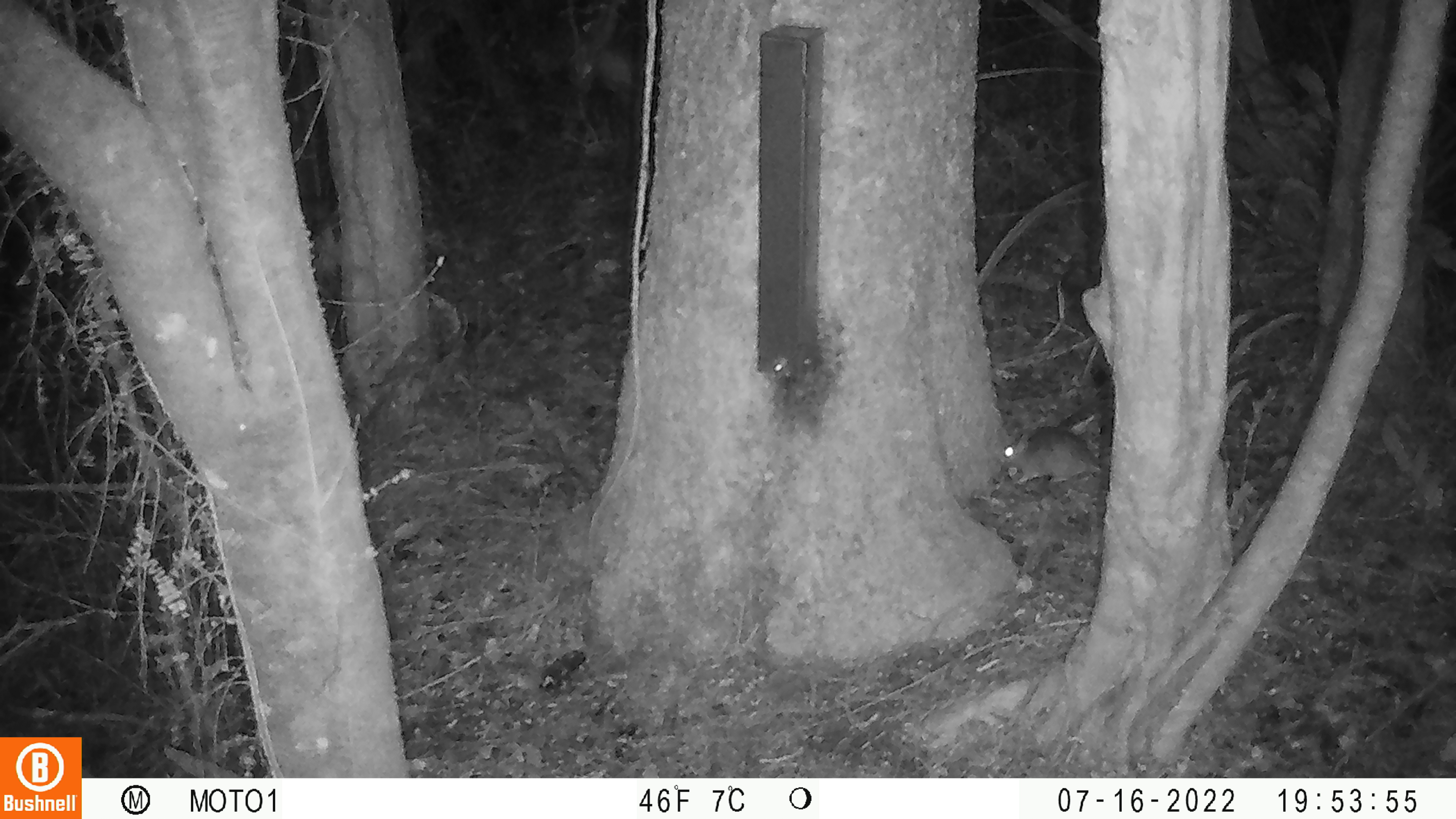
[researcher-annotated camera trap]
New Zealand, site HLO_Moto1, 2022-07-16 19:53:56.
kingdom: Animalia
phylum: Chordata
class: Mammalia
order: Rodentia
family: Muridae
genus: Rattus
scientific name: Rattus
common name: rat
Rat (Rattus).